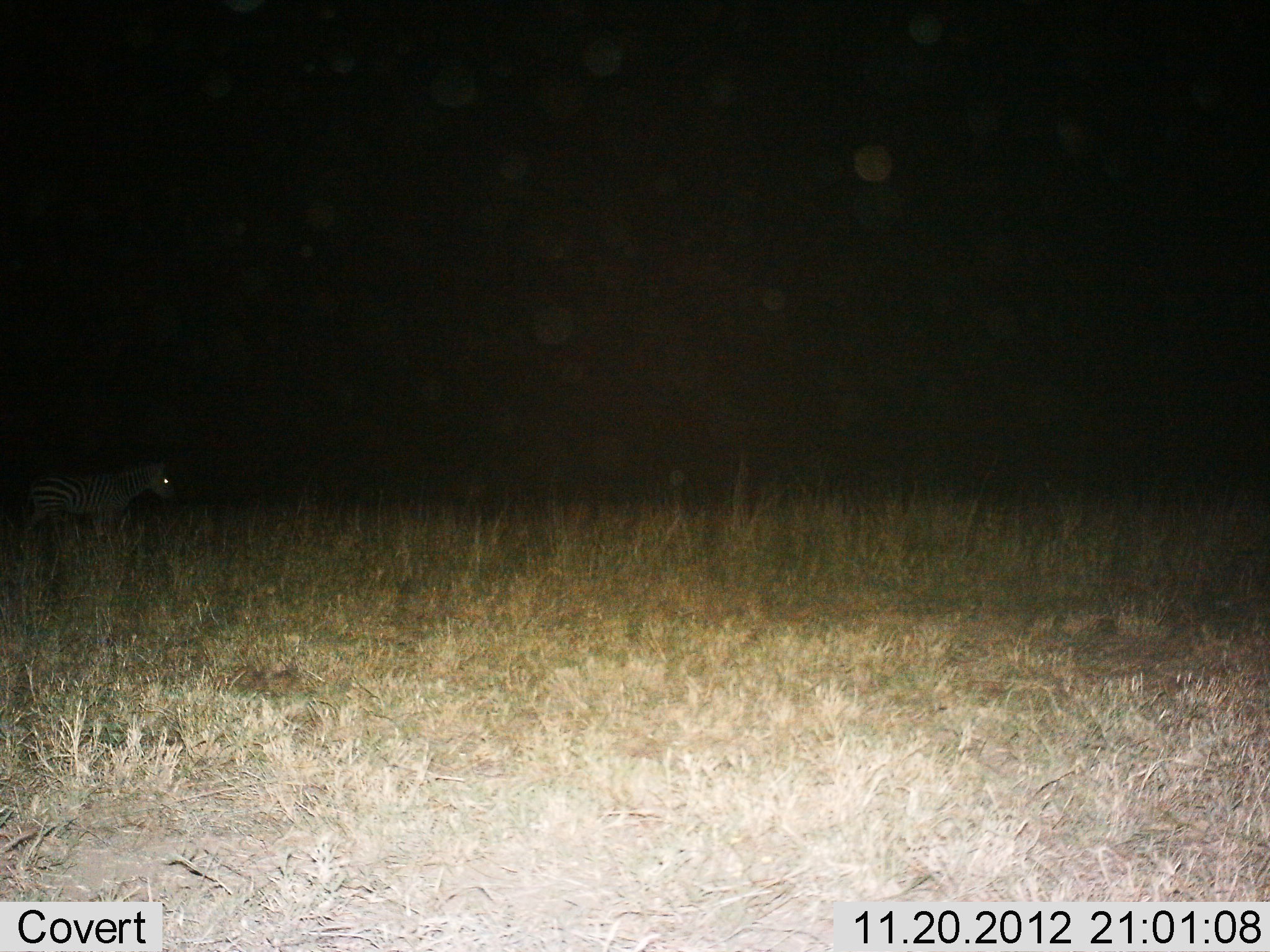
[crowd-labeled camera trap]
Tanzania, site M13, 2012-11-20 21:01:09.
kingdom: Animalia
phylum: Chordata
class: Mammalia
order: Perissodactyla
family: Equidae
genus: Equus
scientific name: Equus quagga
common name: plains zebra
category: zebra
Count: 1.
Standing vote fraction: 94%.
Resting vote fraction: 0%.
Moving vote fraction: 6%.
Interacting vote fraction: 0%.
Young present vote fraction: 0%.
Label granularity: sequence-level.